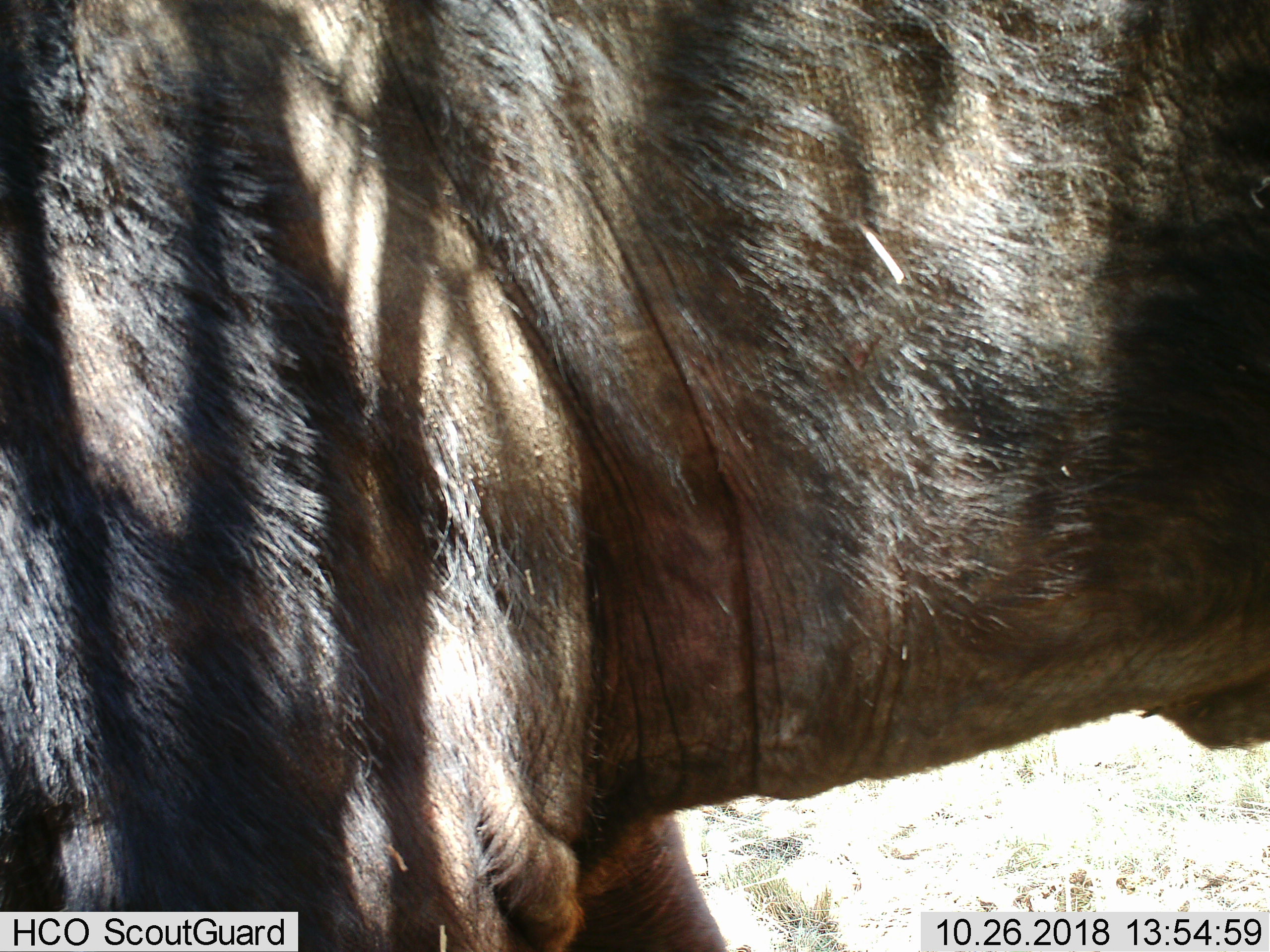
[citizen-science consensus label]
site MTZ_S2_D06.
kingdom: Animalia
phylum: Chordata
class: Mammalia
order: Artiodactyla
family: Bovidae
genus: Syncerus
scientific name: Syncerus caffer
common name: african buffalo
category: buffalo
Buffalo (african buffalo) (Syncerus caffer), count 1. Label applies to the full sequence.